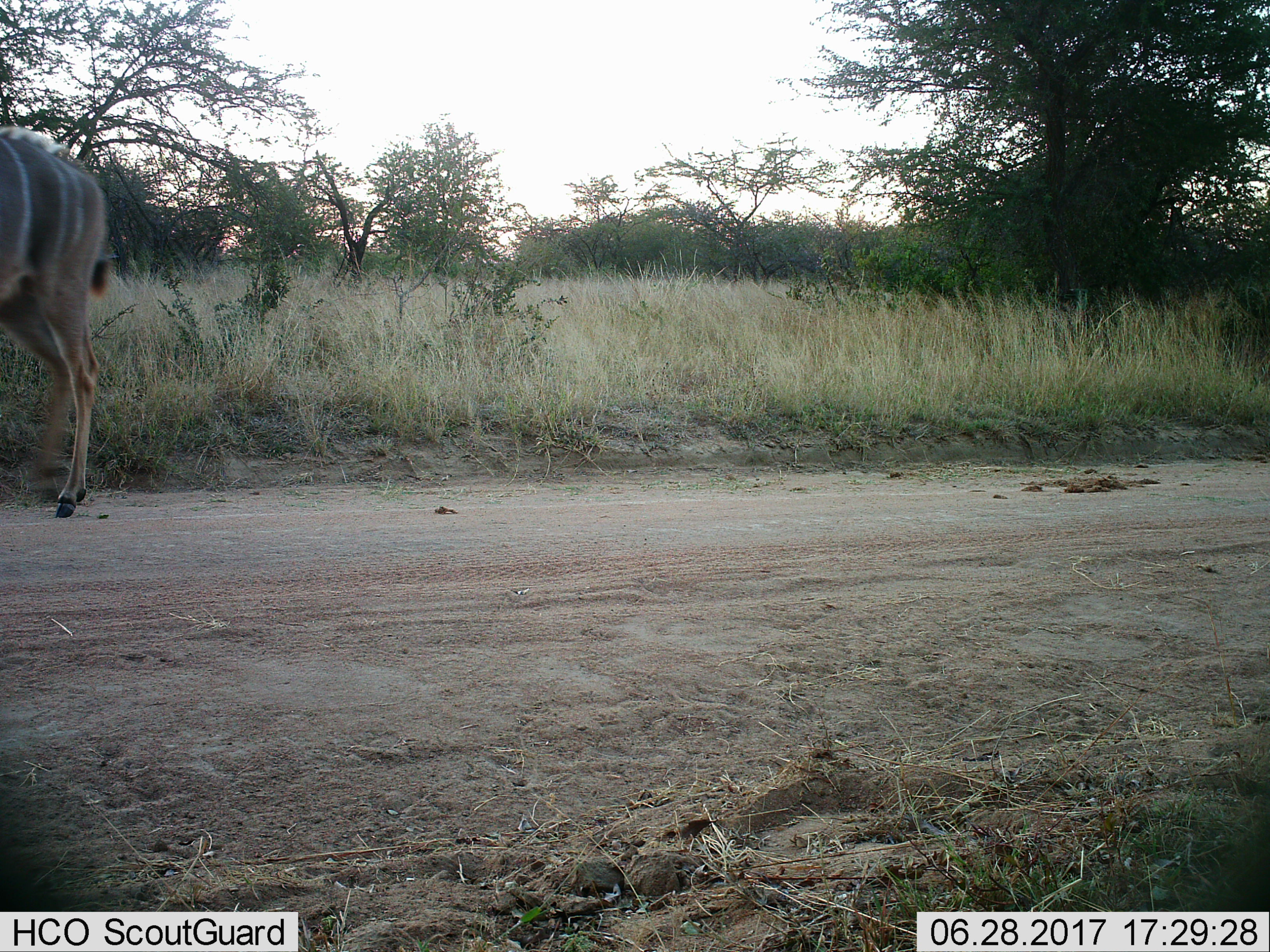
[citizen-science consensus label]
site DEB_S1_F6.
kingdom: Animalia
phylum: Chordata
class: Mammalia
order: Artiodactyla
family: Bovidae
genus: Tragelaphus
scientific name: Tragelaphus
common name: kudu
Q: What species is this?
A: Kudu (Tragelaphus).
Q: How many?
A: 1.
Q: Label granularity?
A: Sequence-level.